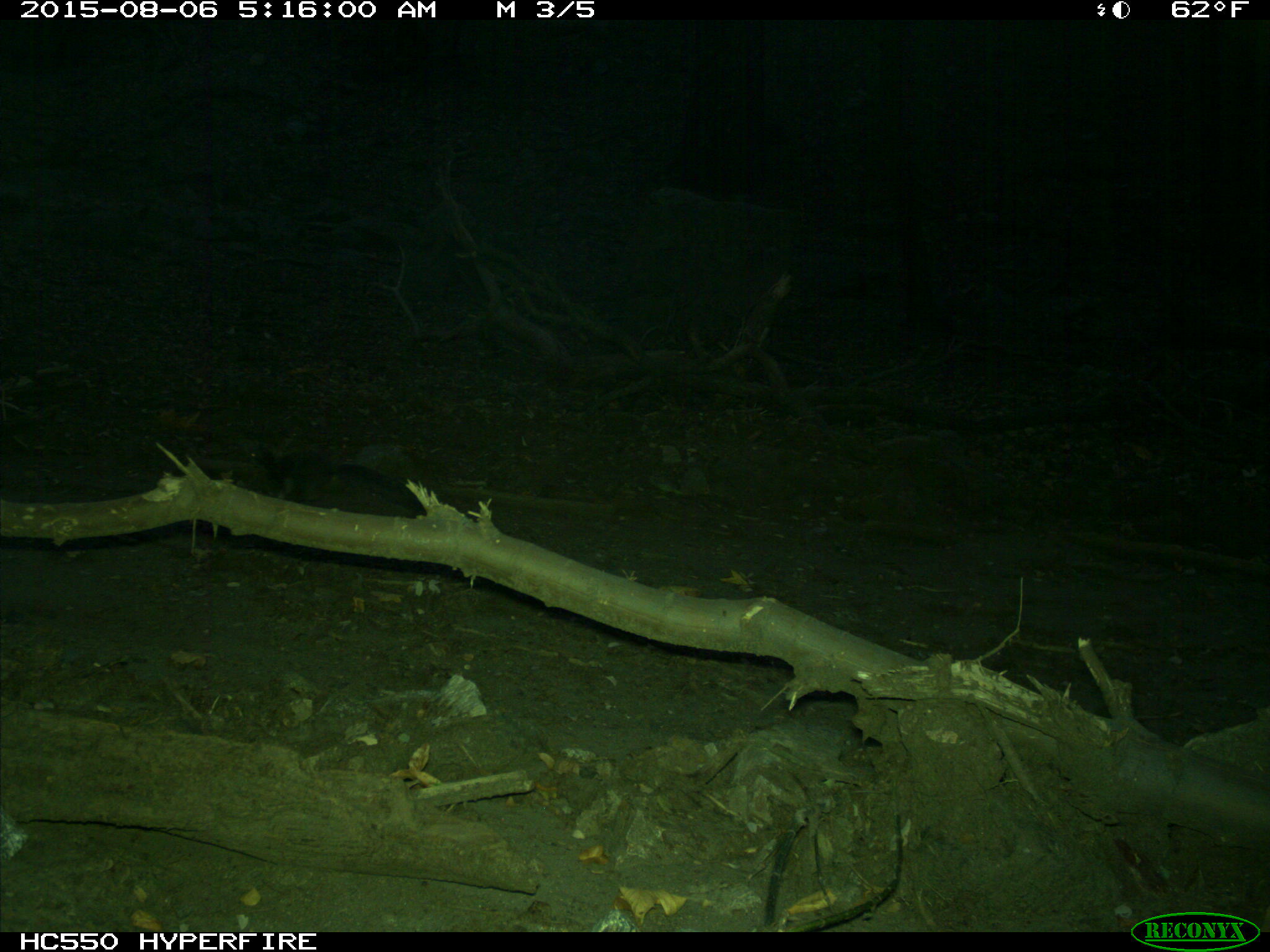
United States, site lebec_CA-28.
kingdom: Animalia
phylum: Chordata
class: Mammalia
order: Rodentia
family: Sciuridae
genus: Sciurus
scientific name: Sciurus carolinensis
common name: eastern gray squirrel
Sciurus carolinensis (eastern gray squirrel).